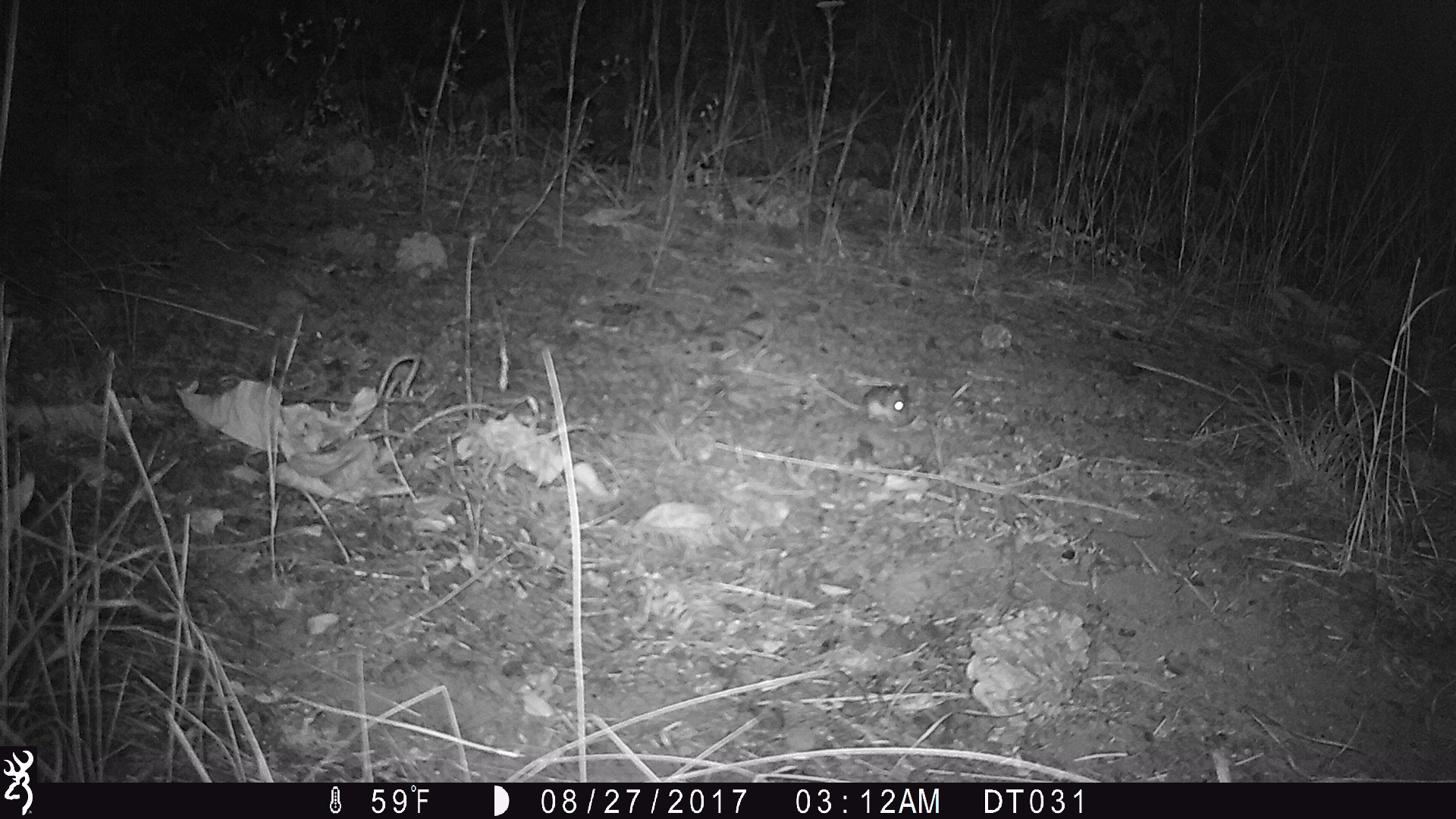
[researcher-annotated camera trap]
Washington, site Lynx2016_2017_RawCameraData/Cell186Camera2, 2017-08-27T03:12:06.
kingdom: Animalia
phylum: Chordata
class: Mammalia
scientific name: Mammalia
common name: small mammal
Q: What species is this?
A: Small mammal (Mammalia).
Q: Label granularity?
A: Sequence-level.